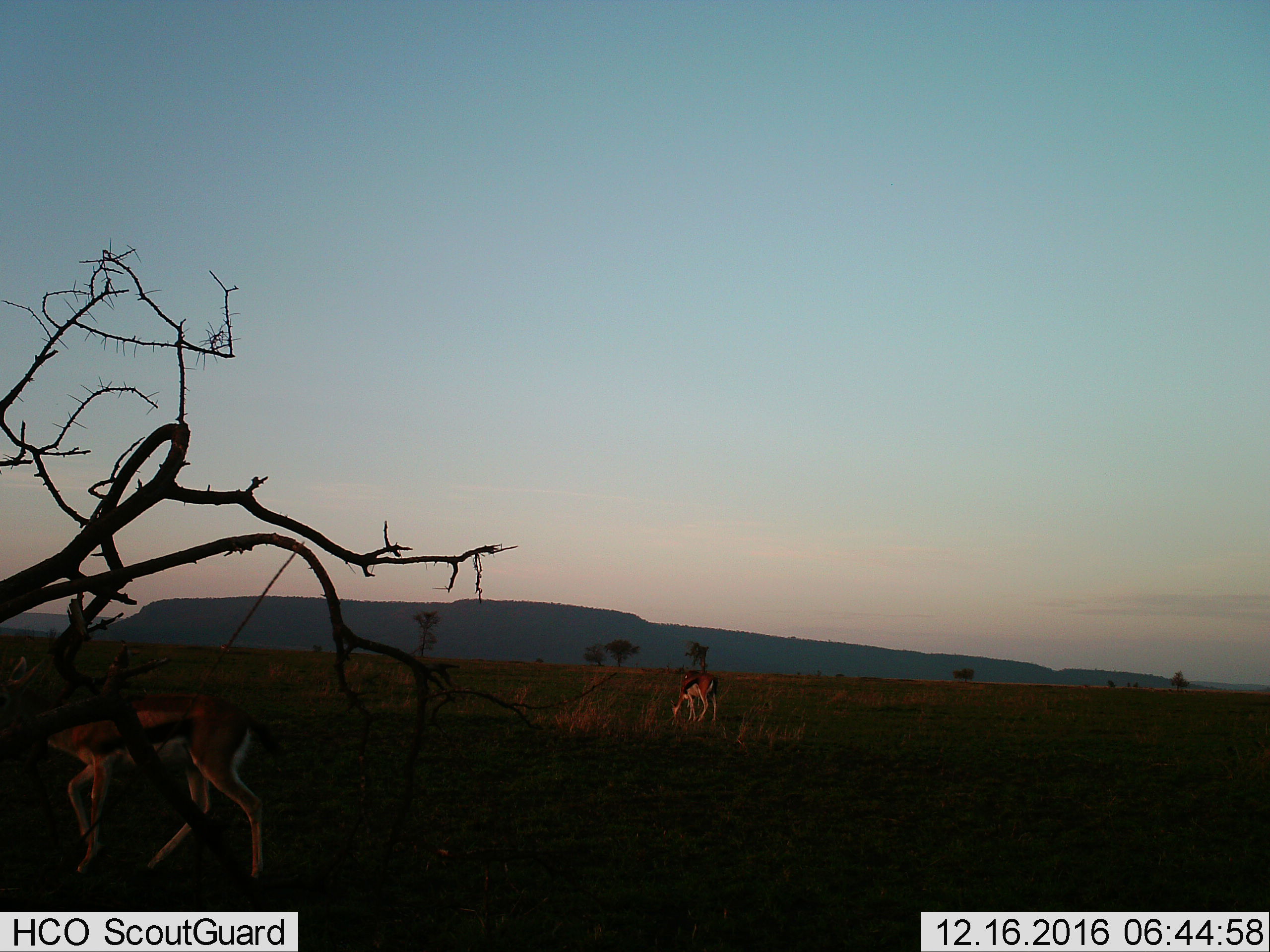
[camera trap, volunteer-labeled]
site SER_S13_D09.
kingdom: Animalia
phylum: Chordata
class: Mammalia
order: Artiodactyla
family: Bovidae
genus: Eudorcas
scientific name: Eudorcas thomsonii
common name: thomson's gazelle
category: gazellethomsons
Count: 2.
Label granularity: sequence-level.